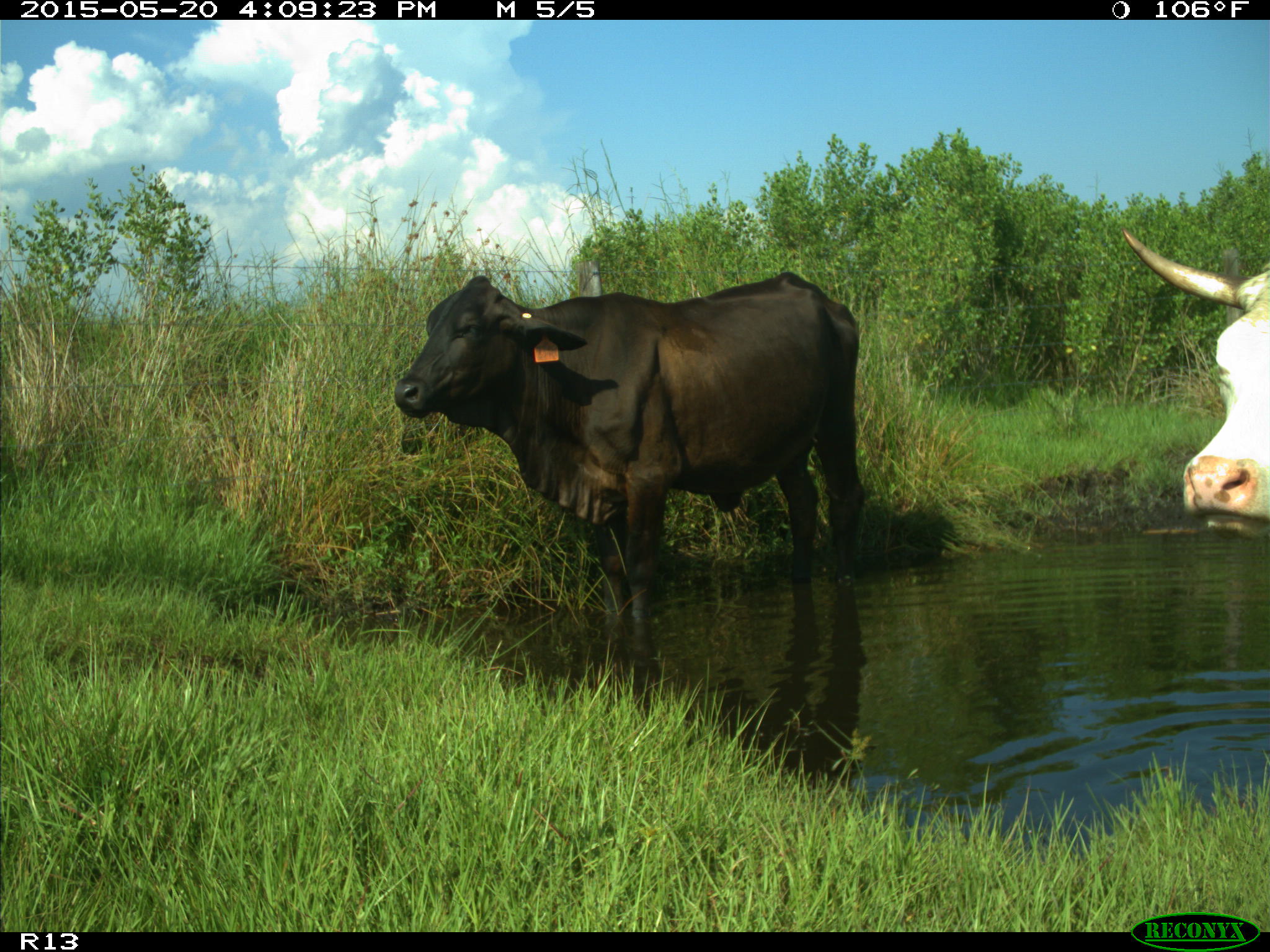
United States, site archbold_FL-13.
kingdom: Animalia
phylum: Chordata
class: Mammalia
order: Artiodactyla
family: Bovidae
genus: Bos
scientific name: Bos taurus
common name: domestic cow